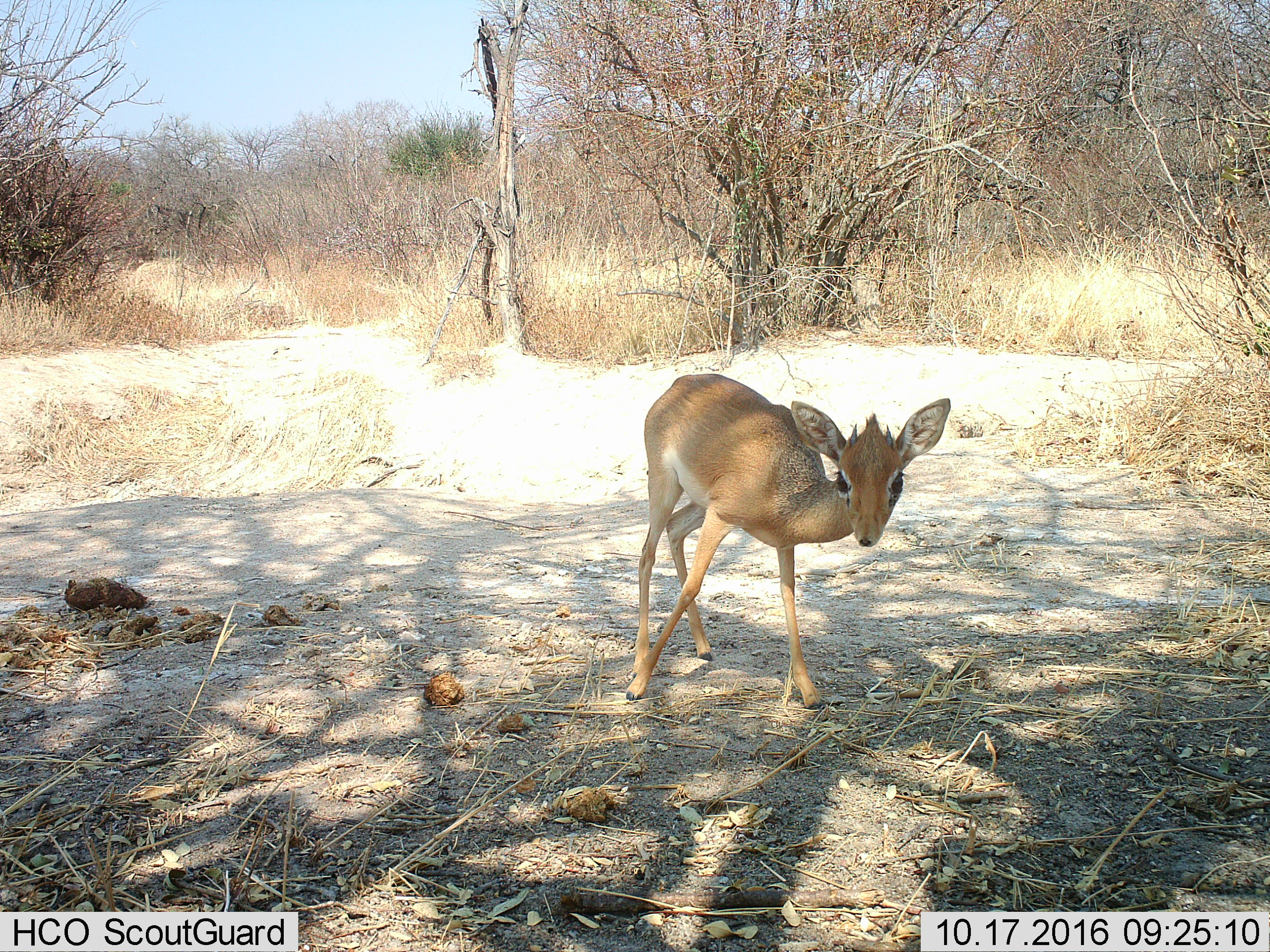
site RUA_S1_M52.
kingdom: Animalia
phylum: Chordata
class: Mammalia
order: Artiodactyla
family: Bovidae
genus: Madoqua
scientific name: Madoqua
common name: dik-dik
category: dikdik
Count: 1.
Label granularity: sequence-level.